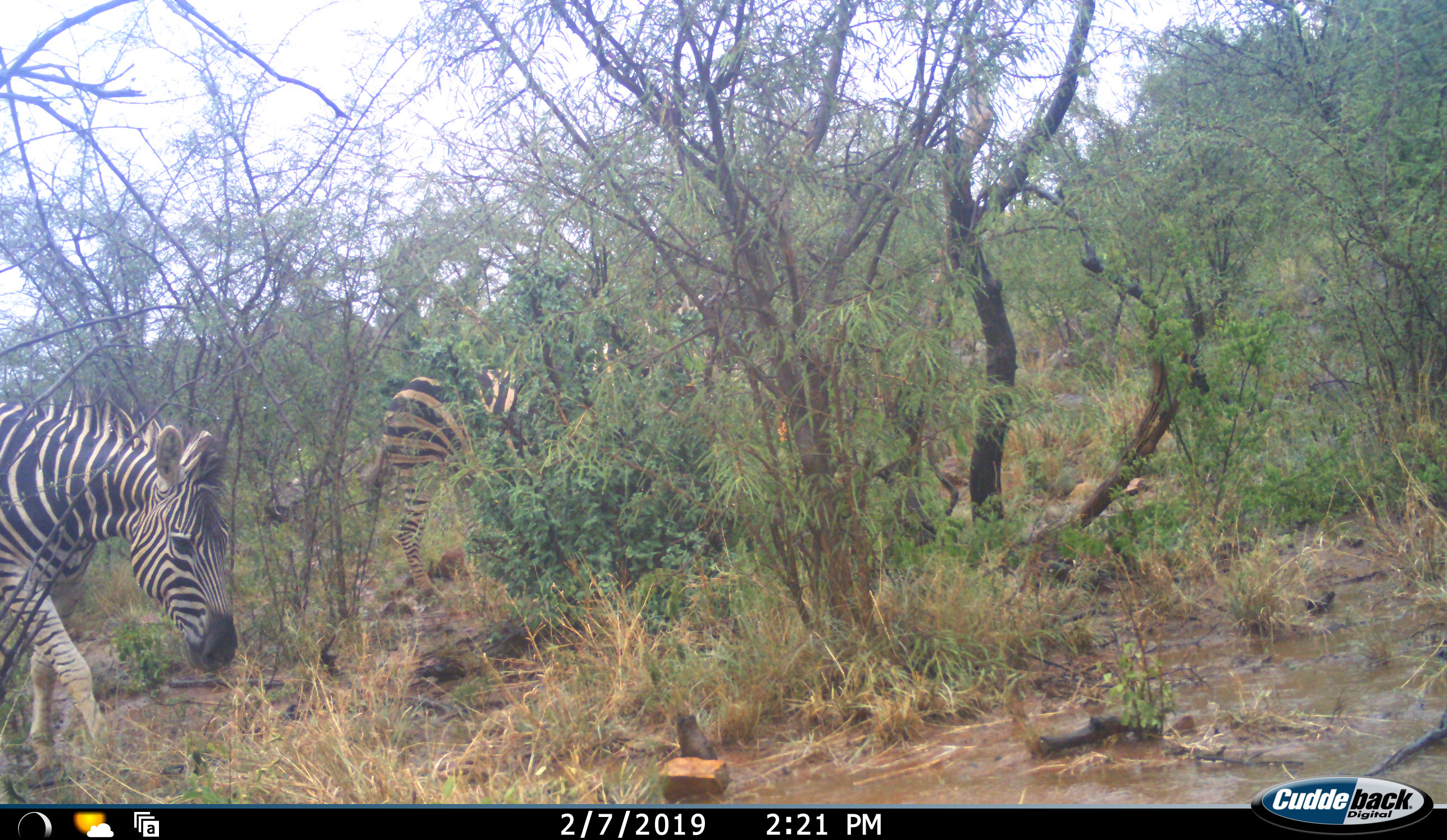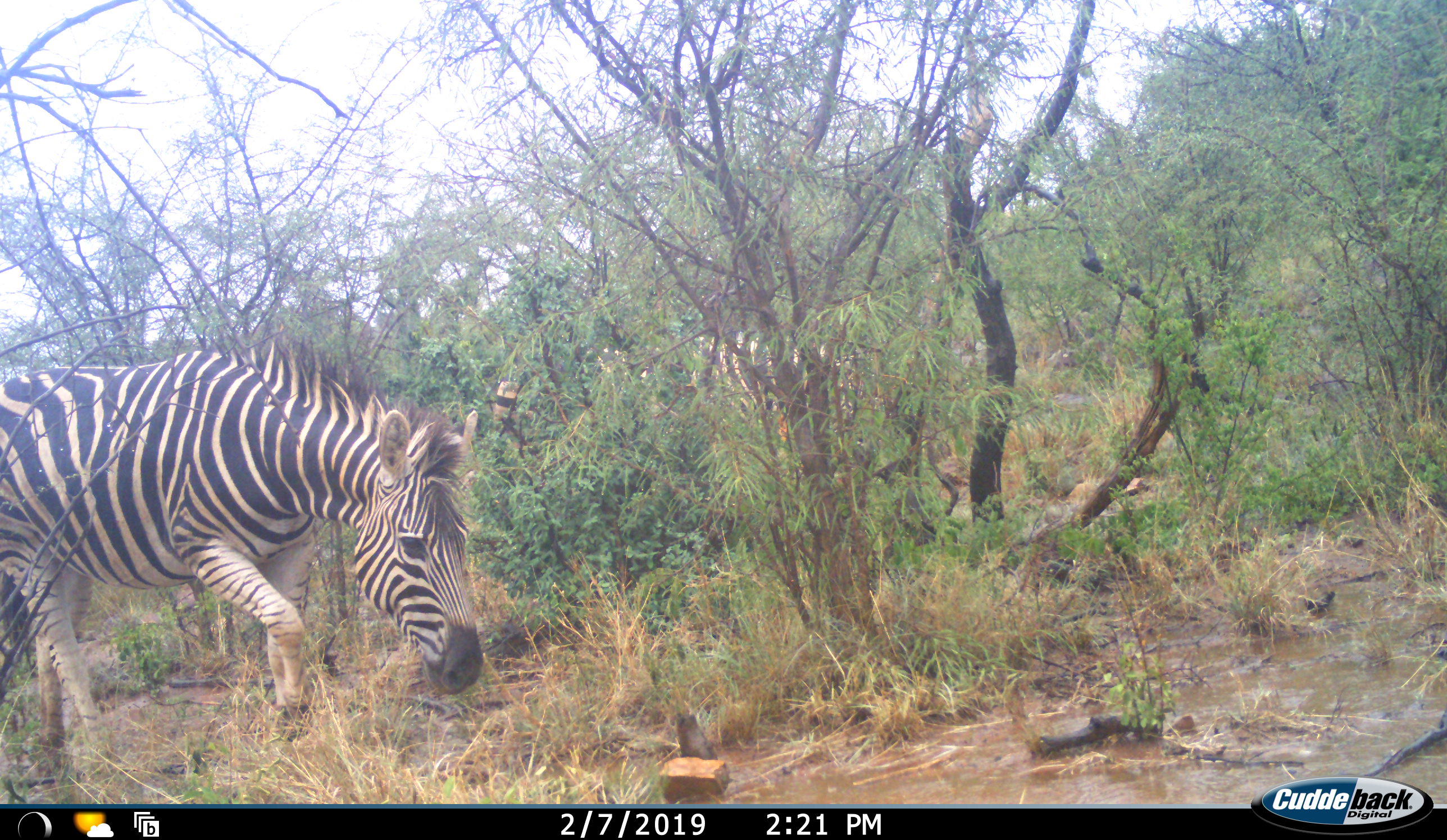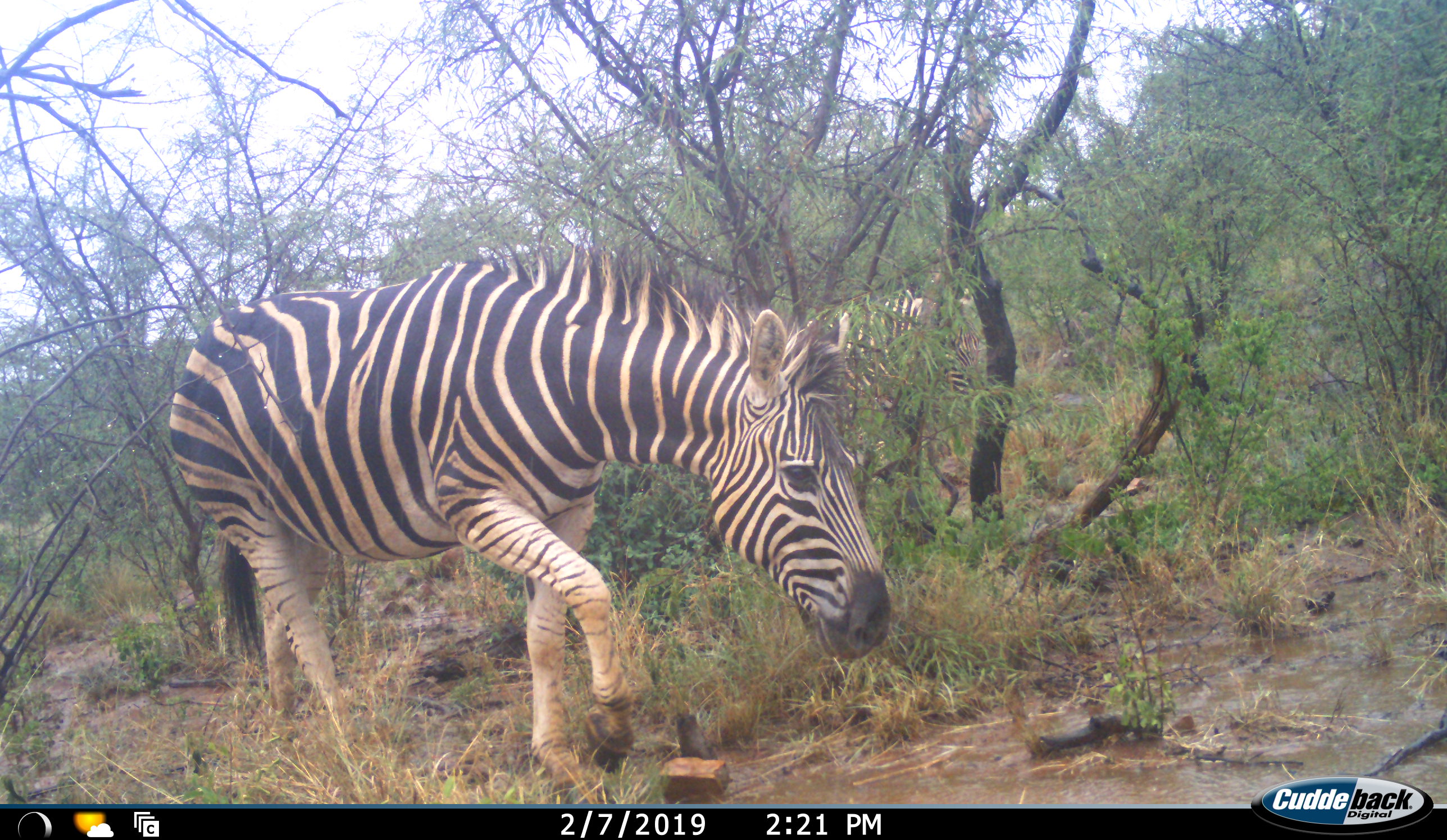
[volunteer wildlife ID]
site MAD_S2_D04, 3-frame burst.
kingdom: Animalia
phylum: Chordata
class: Mammalia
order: Perissodactyla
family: Equidae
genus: Equus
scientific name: Equus quagga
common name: plains zebra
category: zebraplains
Zebraplains (plains zebra) (Equus quagga), count 2. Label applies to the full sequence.